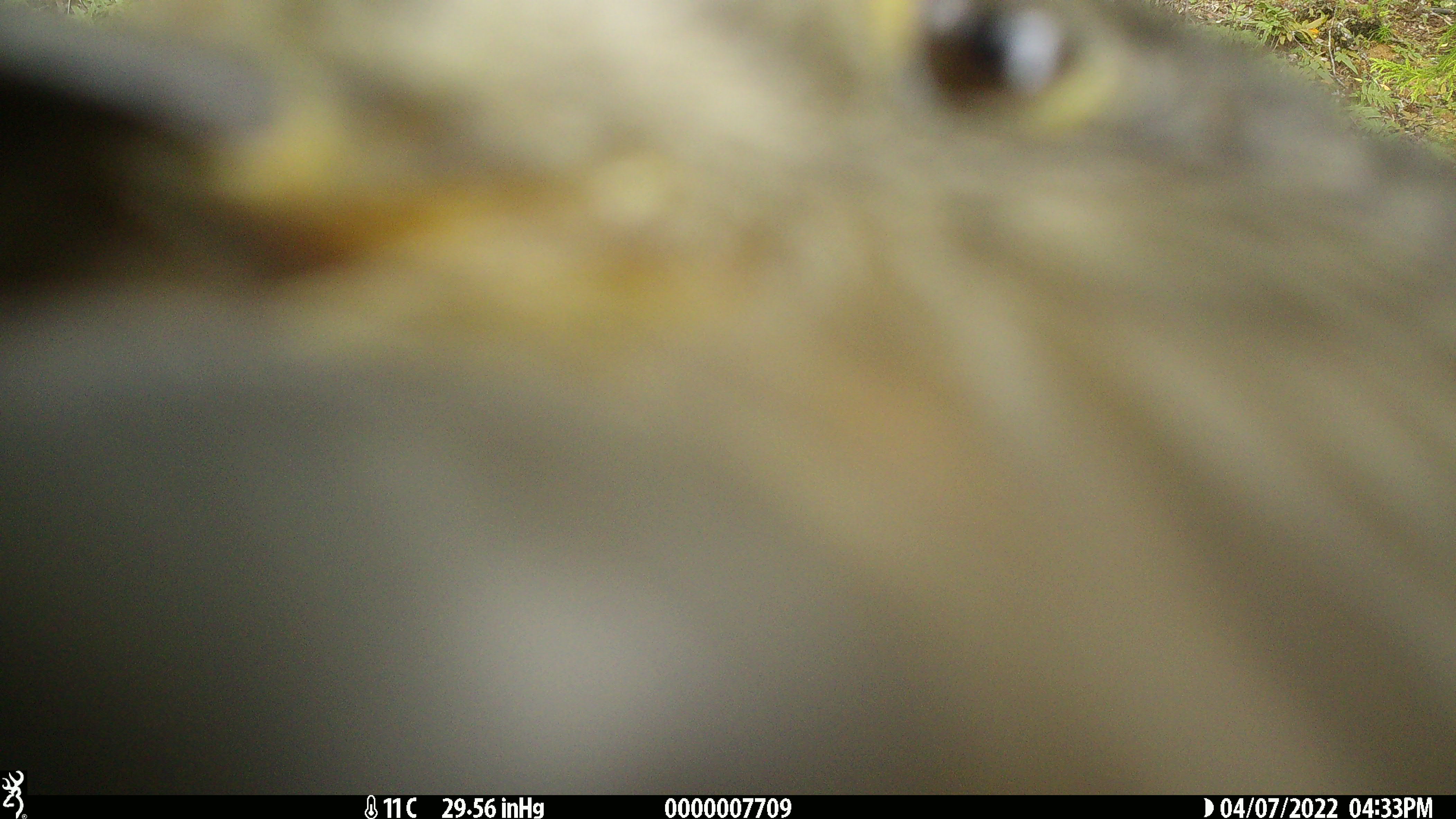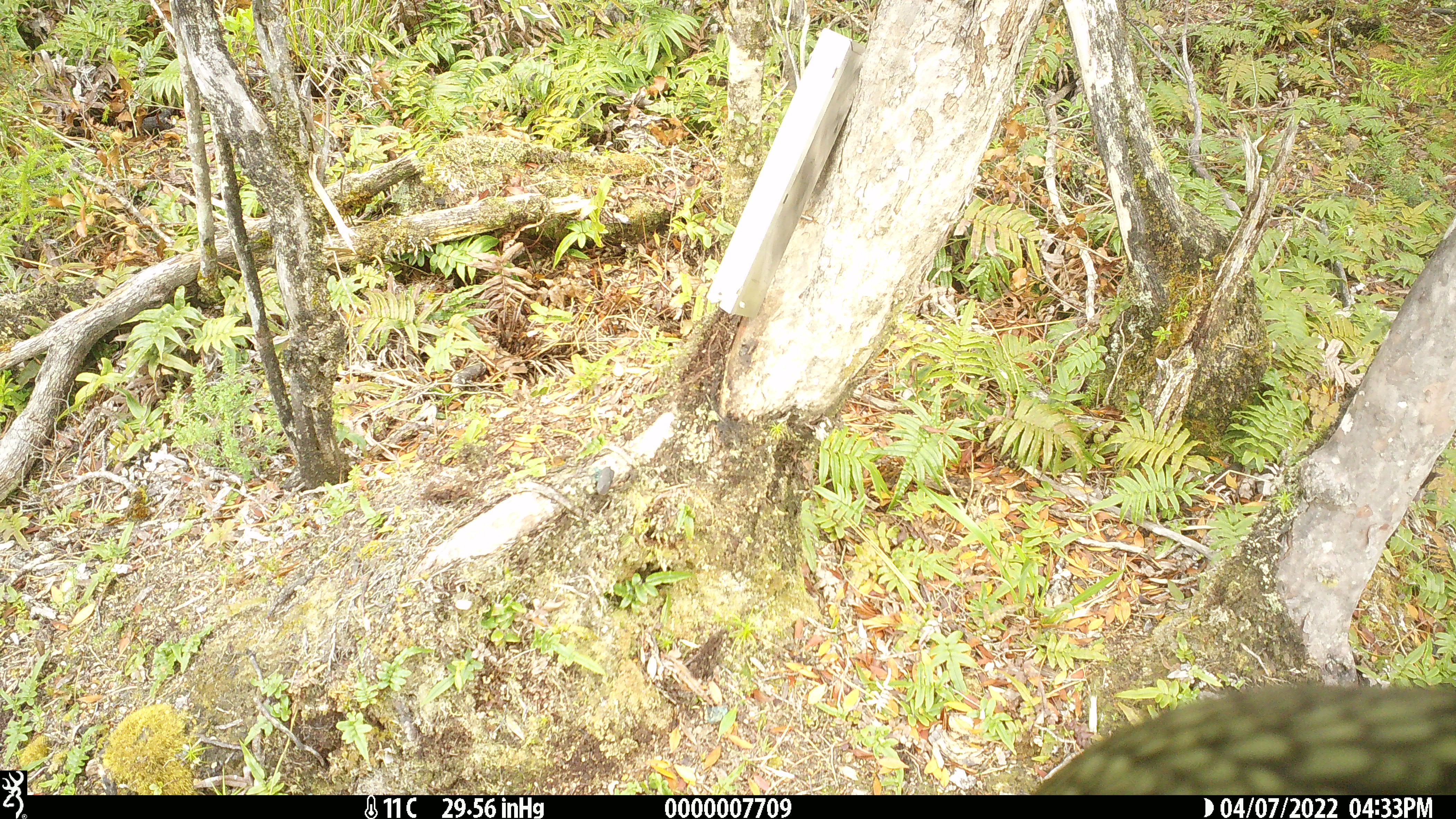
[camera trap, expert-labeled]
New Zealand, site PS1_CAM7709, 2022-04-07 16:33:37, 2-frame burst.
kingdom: Animalia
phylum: Chordata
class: Aves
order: Psittaciformes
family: Strigopidae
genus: Nestor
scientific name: Nestor notabilis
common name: kea